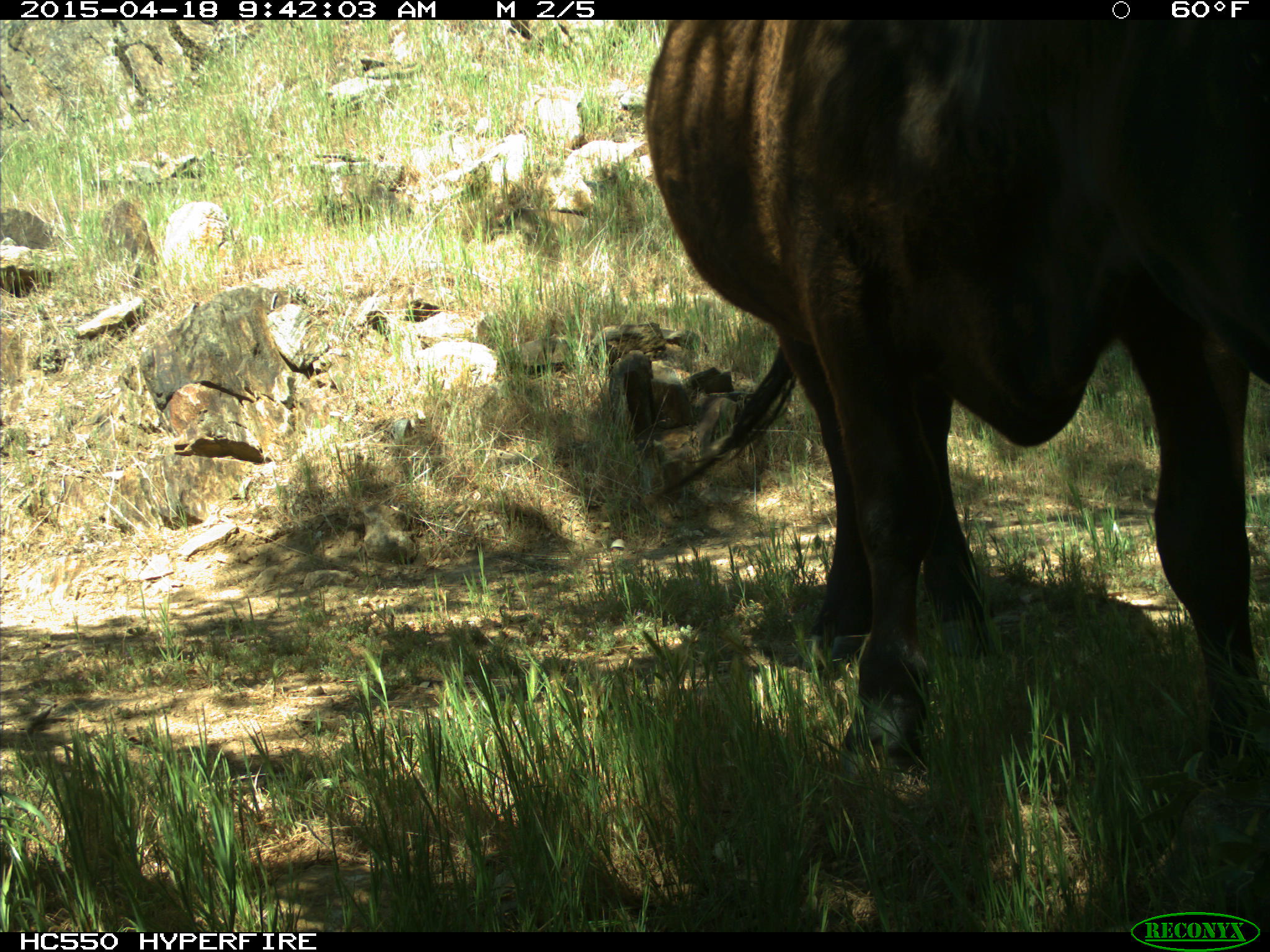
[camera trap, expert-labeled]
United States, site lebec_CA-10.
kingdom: Animalia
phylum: Chordata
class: Mammalia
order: Artiodactyla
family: Bovidae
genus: Bos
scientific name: Bos taurus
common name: domestic cow